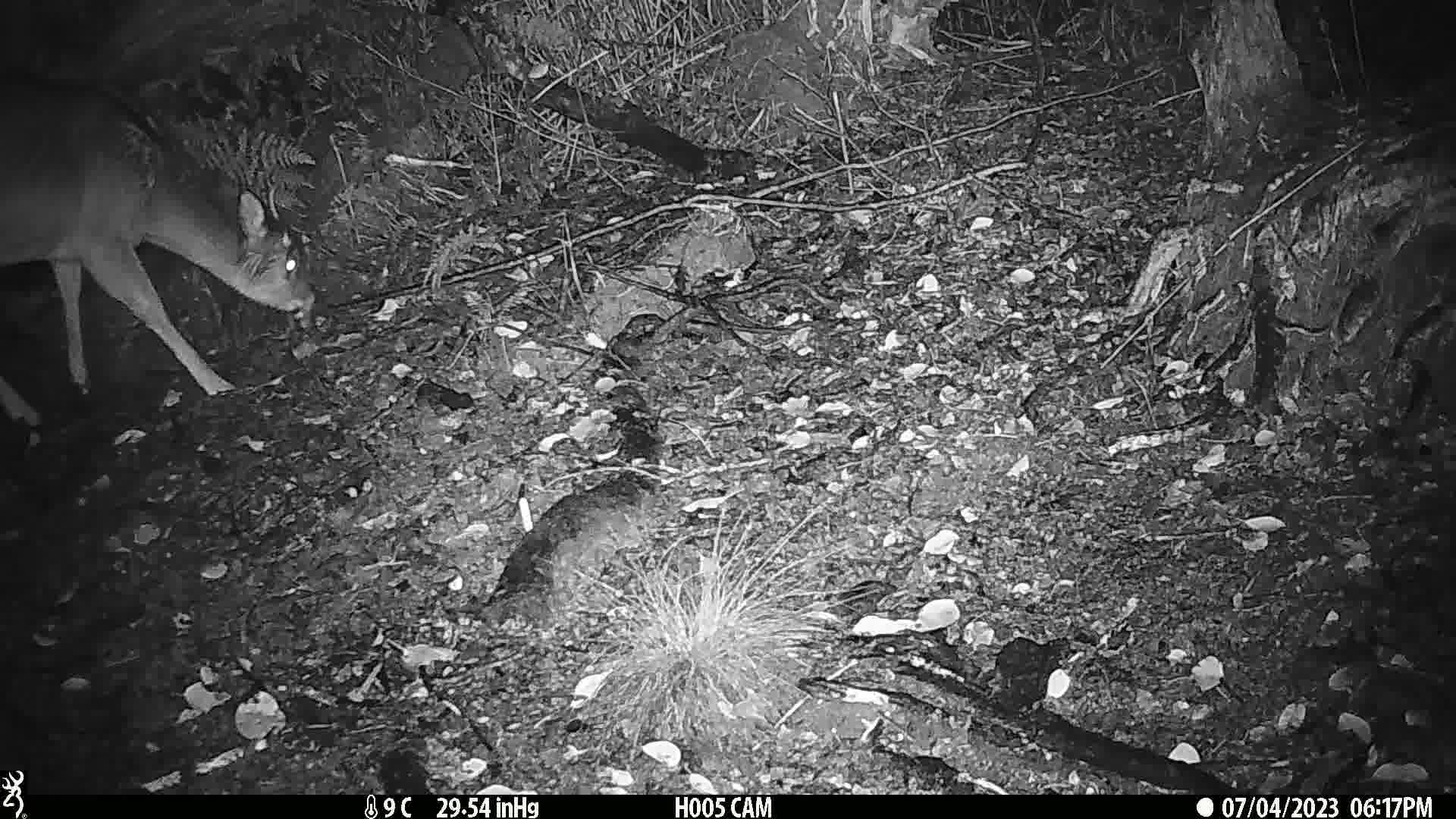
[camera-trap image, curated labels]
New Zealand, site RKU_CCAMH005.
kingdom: Animalia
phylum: Chordata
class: Mammalia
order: Artiodactyla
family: Cervidae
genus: Odocoileus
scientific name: Odocoileus virginianus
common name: white-tailed deer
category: white tailed deer